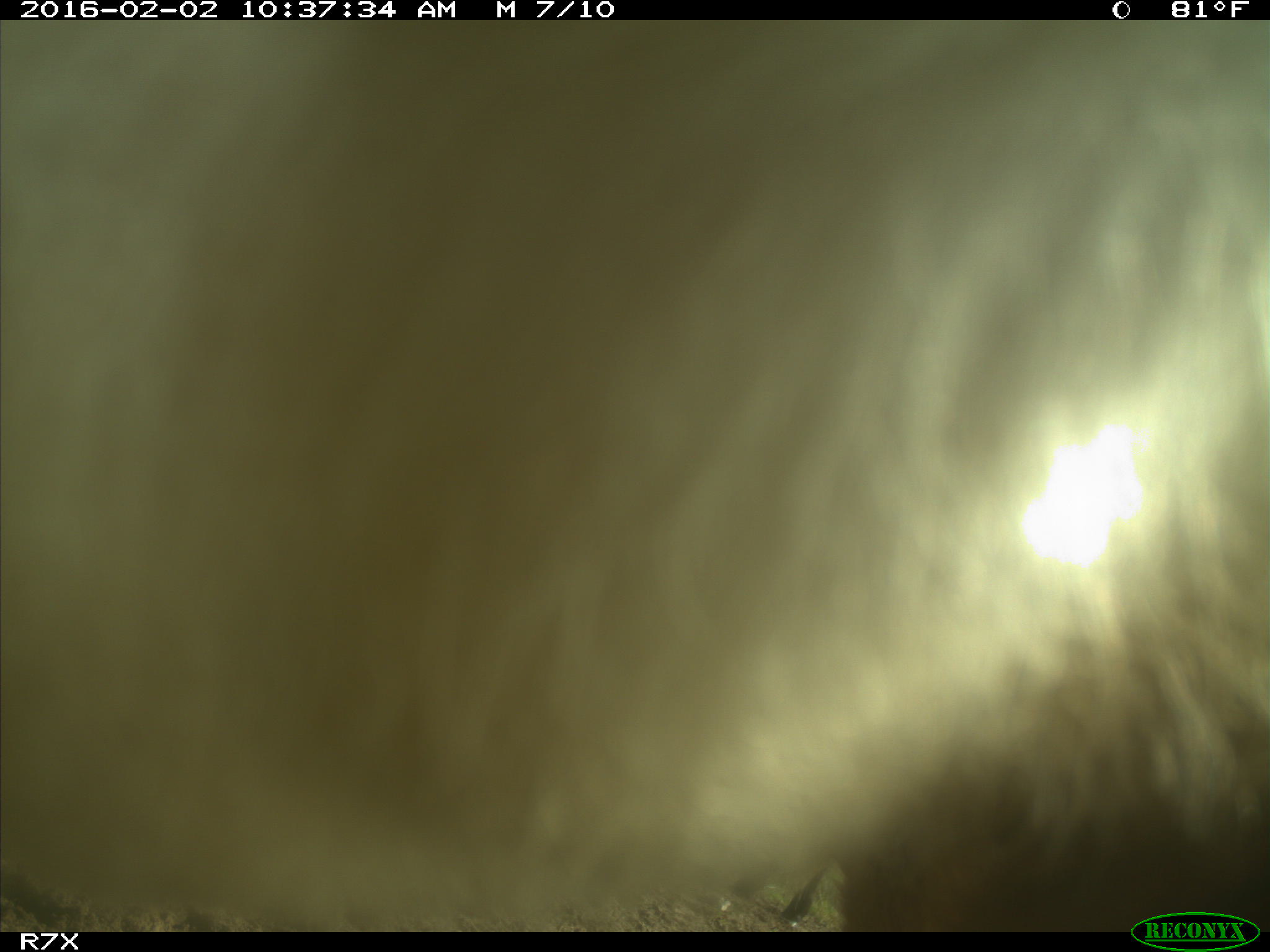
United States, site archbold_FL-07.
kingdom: Animalia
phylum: Chordata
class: Mammalia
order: Artiodactyla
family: Bovidae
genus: Bos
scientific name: Bos taurus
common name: domestic cow